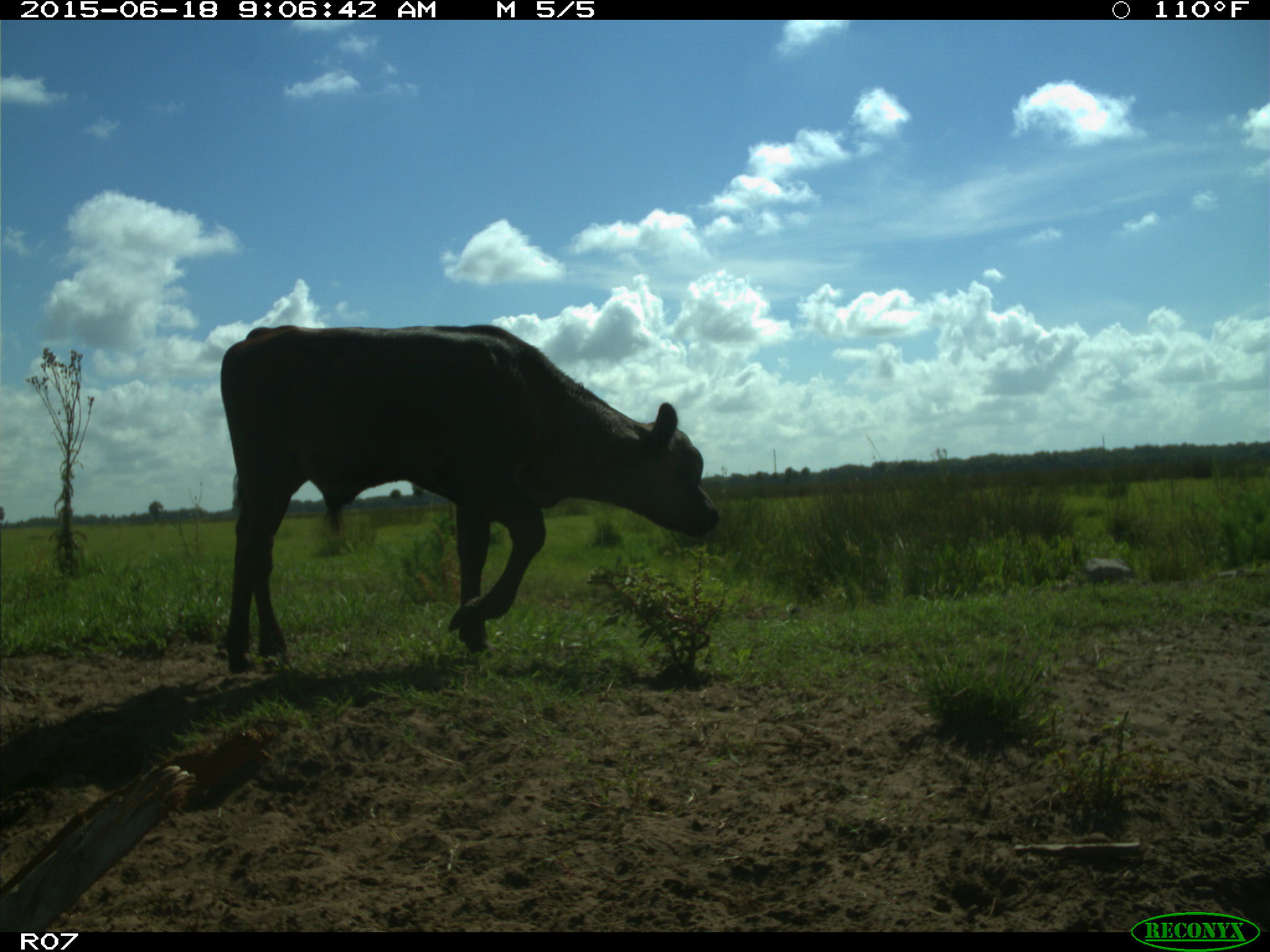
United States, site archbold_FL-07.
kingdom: Animalia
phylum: Chordata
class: Mammalia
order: Artiodactyla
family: Bovidae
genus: Bos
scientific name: Bos taurus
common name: domestic cow